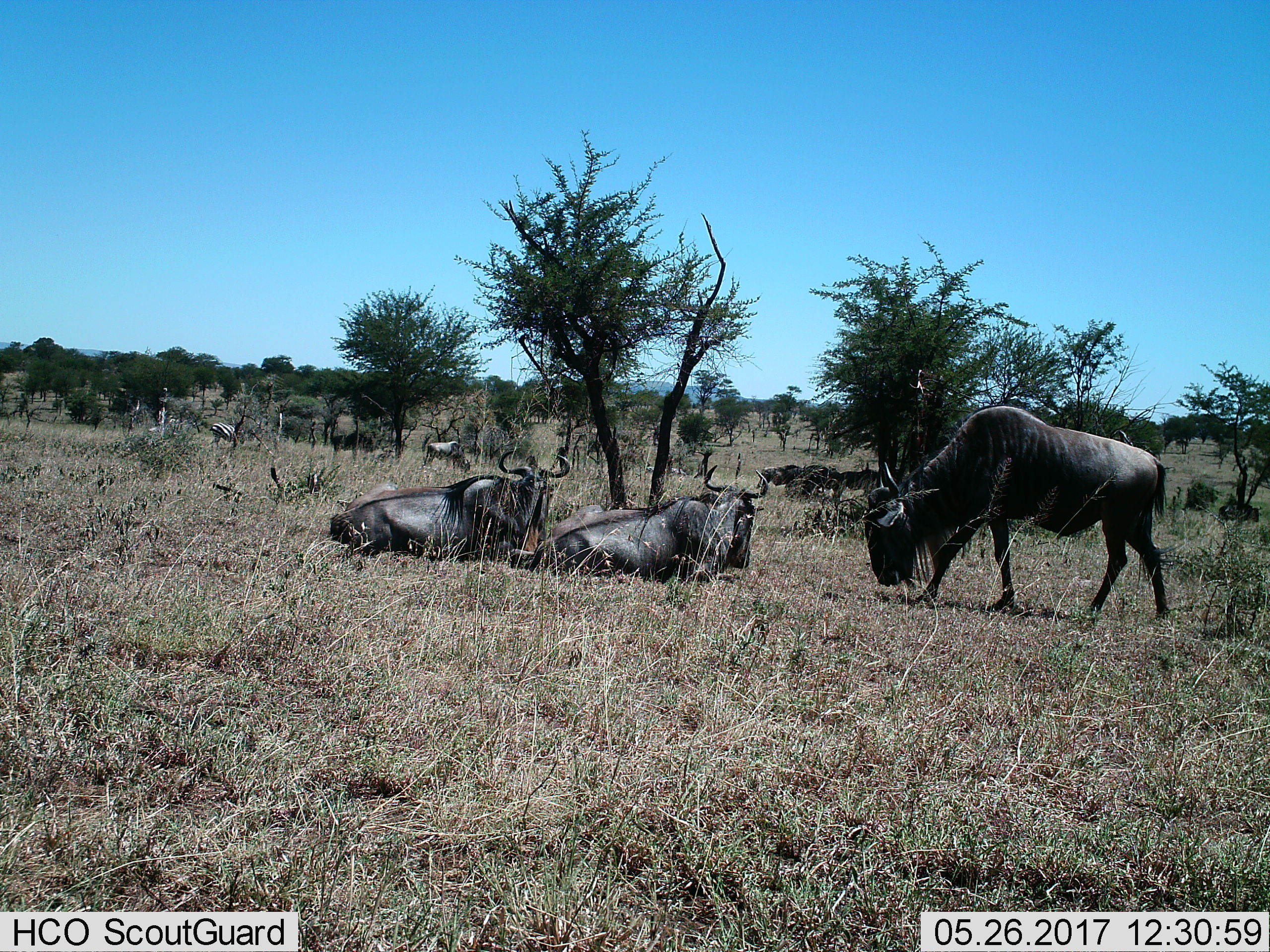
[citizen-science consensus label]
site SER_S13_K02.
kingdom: Animalia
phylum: Chordata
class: Mammalia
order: Artiodactyla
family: Bovidae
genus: Connochaetes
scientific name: Connochaetes taurinus taurinus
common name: blue wildebeest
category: wildebeestblue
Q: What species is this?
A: Wildebeestblue (blue wildebeest) (Connochaetes taurinus taurinus).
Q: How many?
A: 10.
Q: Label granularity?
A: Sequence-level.